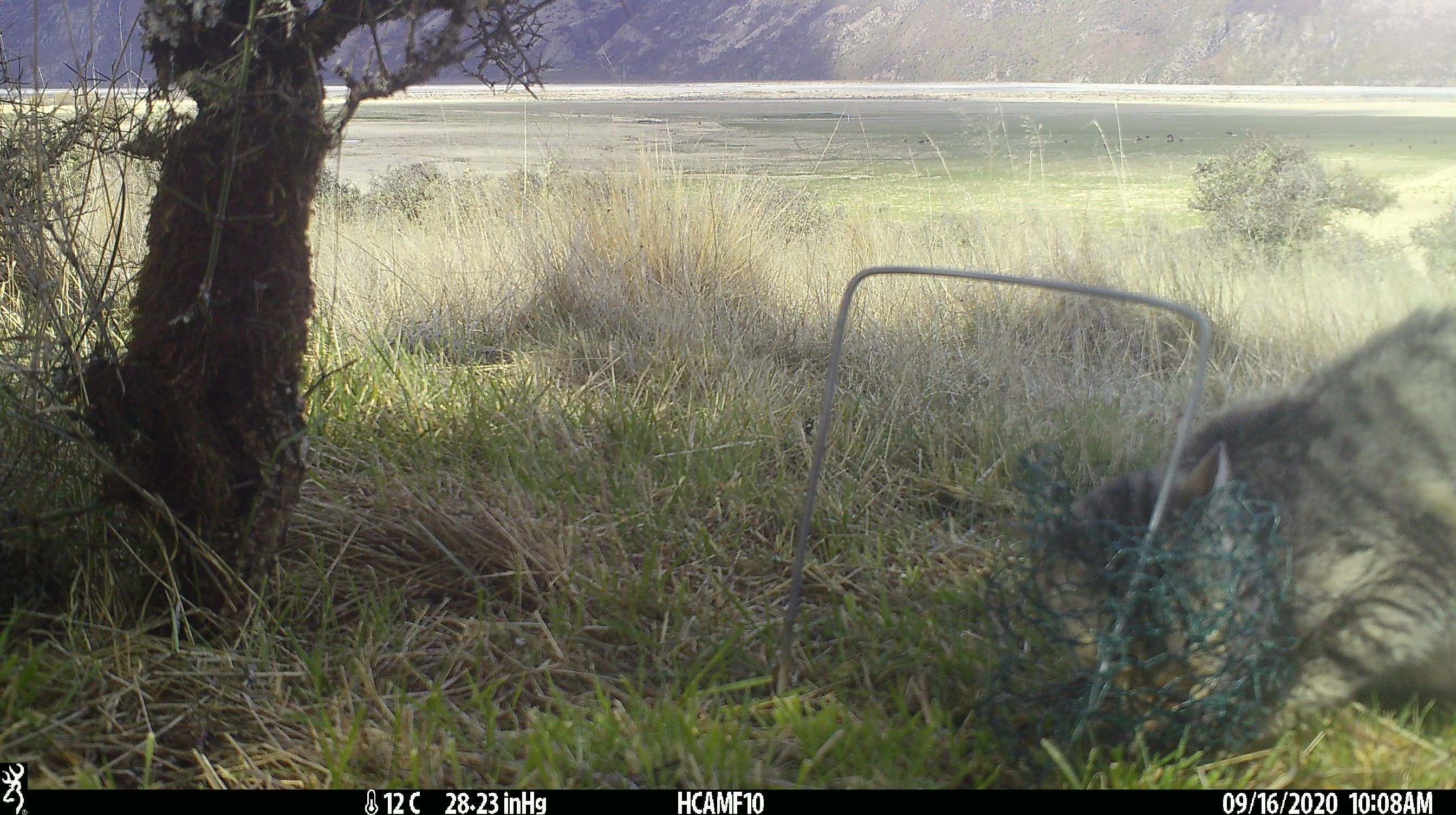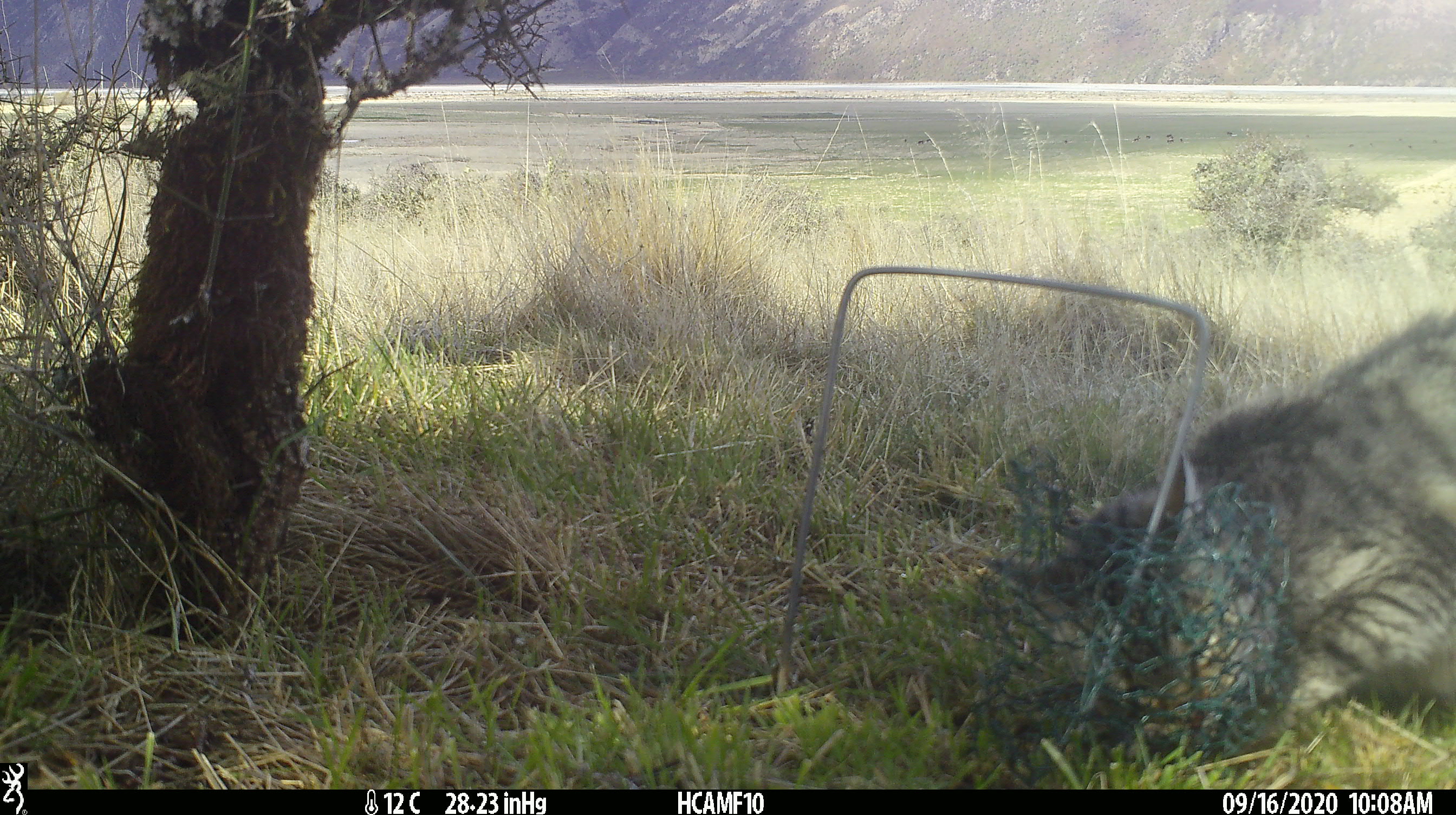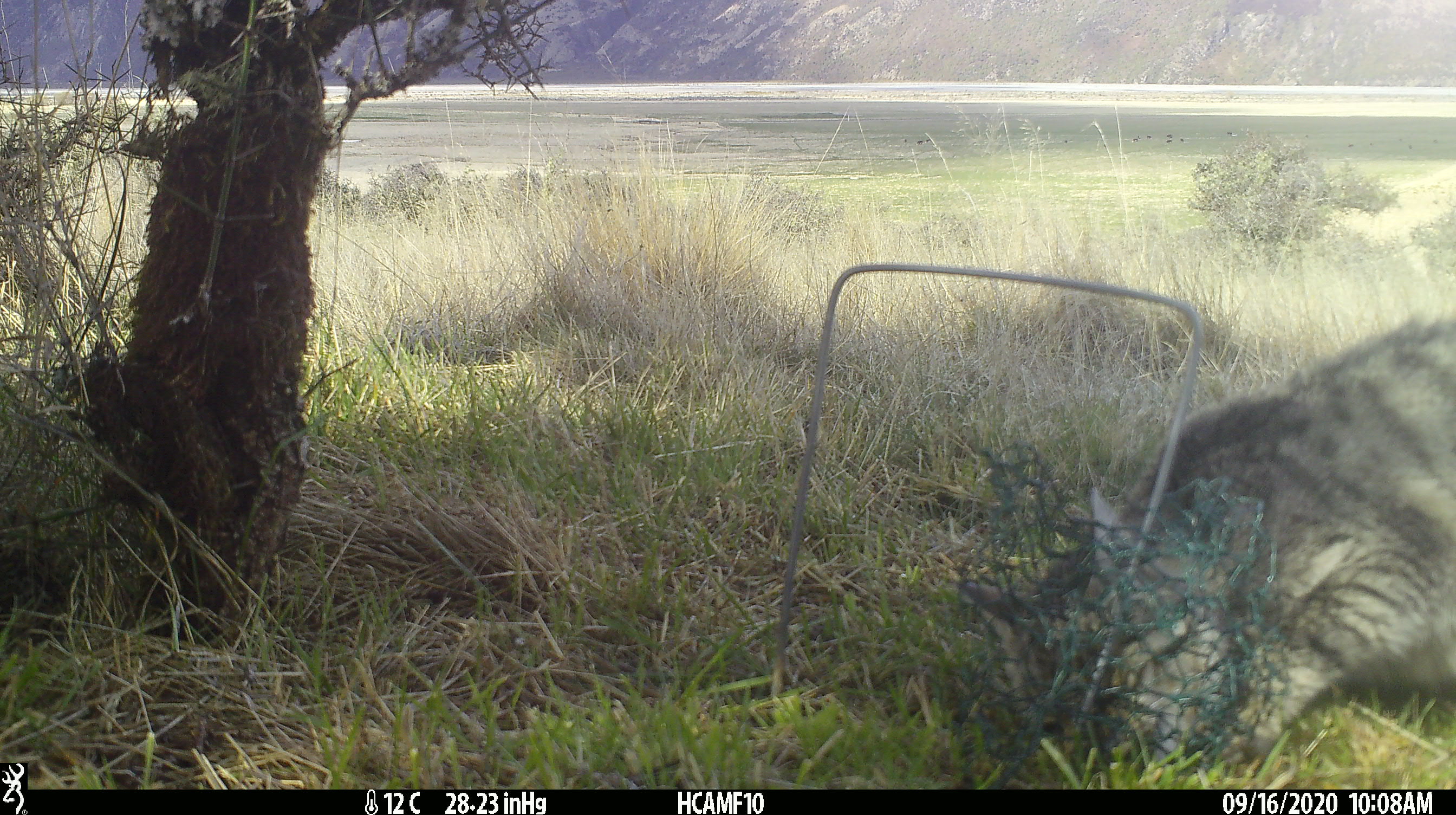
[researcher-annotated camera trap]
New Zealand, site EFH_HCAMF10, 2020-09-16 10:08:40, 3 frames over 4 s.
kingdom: Animalia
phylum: Chordata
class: Mammalia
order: Carnivora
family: Felidae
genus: Felis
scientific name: Felis catus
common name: domestic cat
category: cat